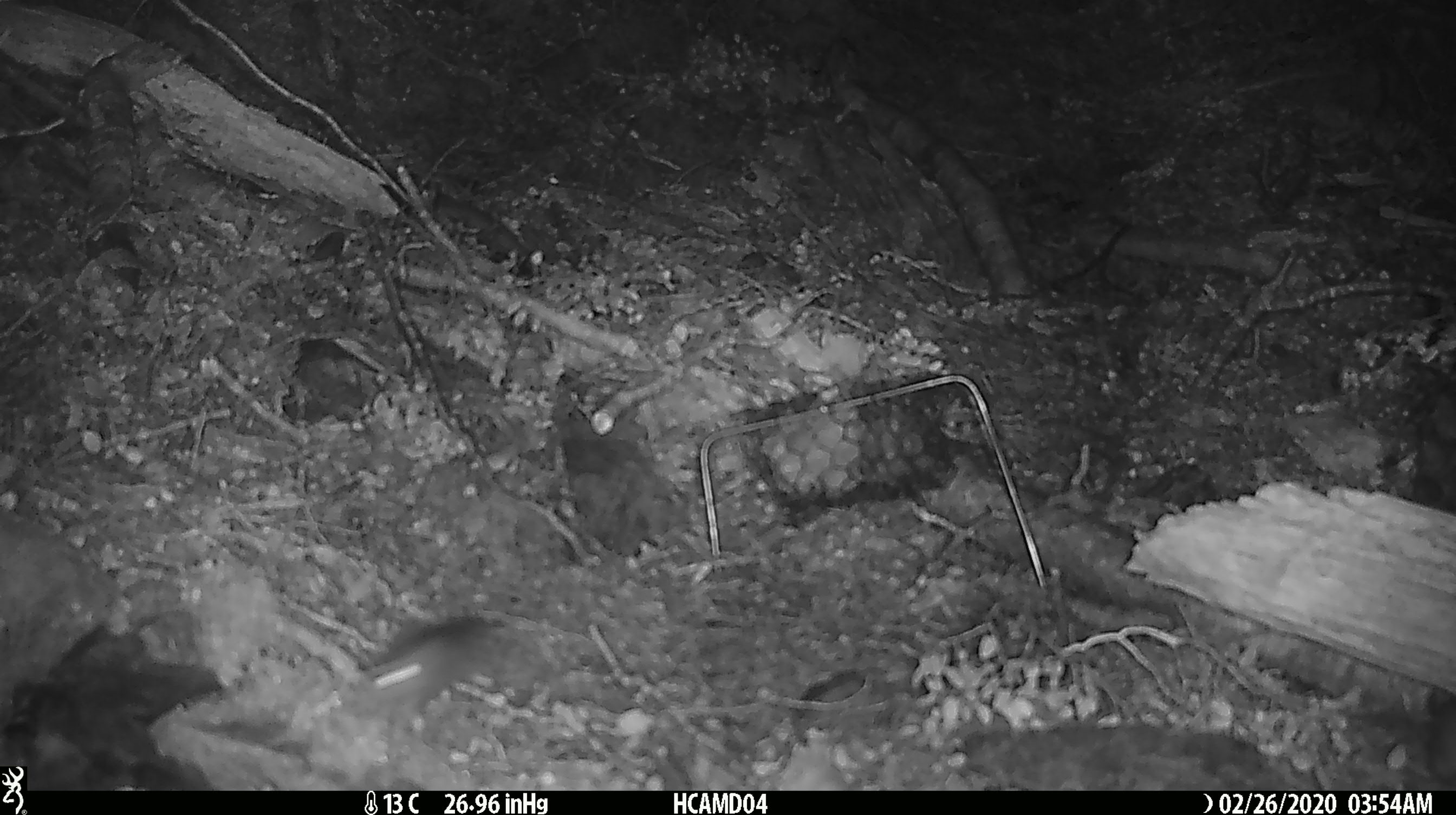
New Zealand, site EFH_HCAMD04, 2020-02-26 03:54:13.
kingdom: Animalia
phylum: Chordata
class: Mammalia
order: Rodentia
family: Muridae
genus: Mus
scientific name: Mus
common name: mouse